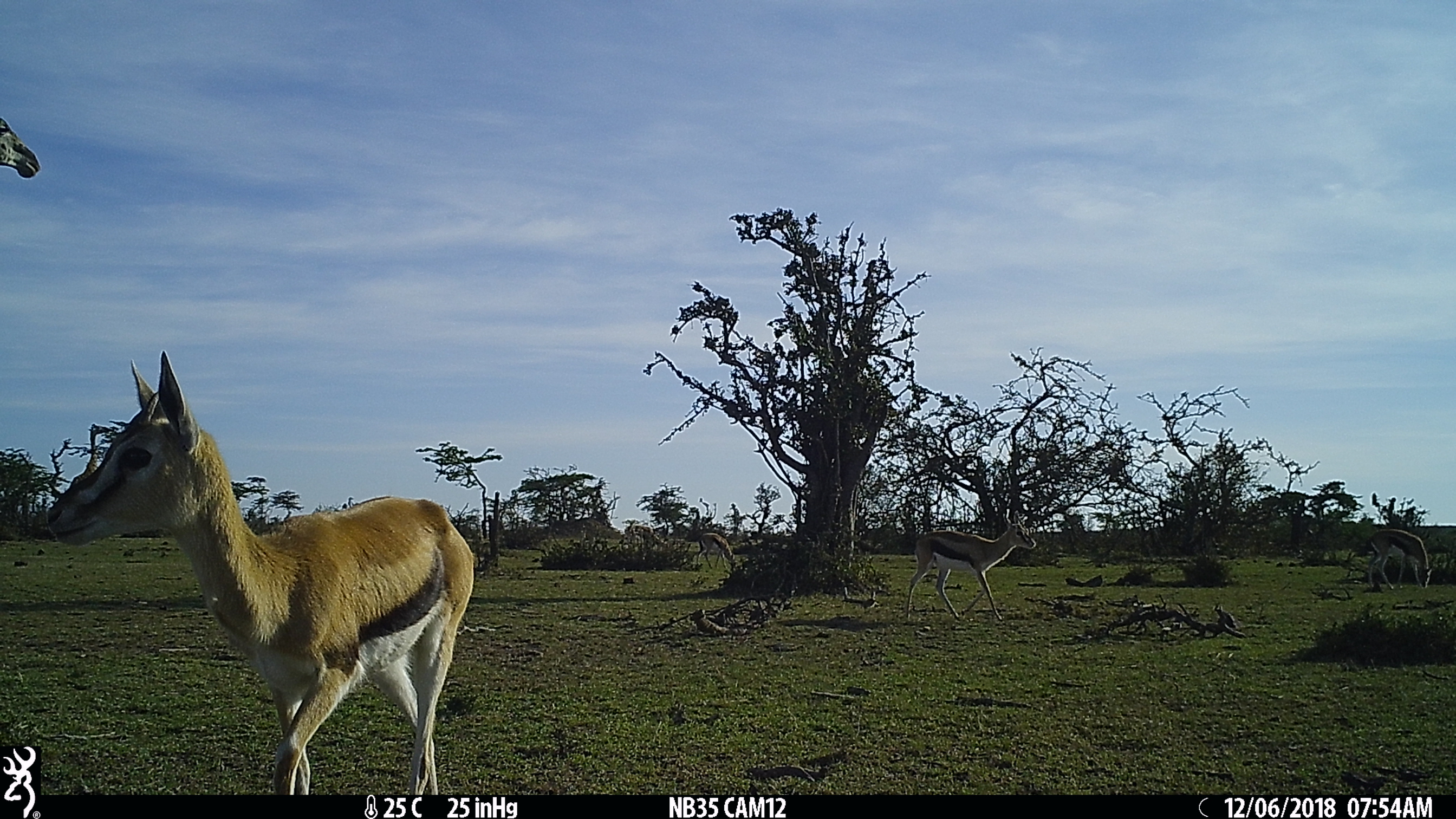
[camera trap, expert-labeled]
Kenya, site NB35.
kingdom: Animalia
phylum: Chordata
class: Mammalia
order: Artiodactyla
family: Bovidae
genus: Eudorcas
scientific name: Eudorcas thomsonii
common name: thomon's gazelle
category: gazelle thomsons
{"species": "gazelle thomsons (thomon's gazelle) (Eudorcas thomsonii)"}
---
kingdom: Animalia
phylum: Chordata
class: Mammalia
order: Artiodactyla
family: Giraffidae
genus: Giraffa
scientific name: Giraffa camelopardalis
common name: northern giraffe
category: giraffe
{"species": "giraffe (northern giraffe) (Giraffa camelopardalis)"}